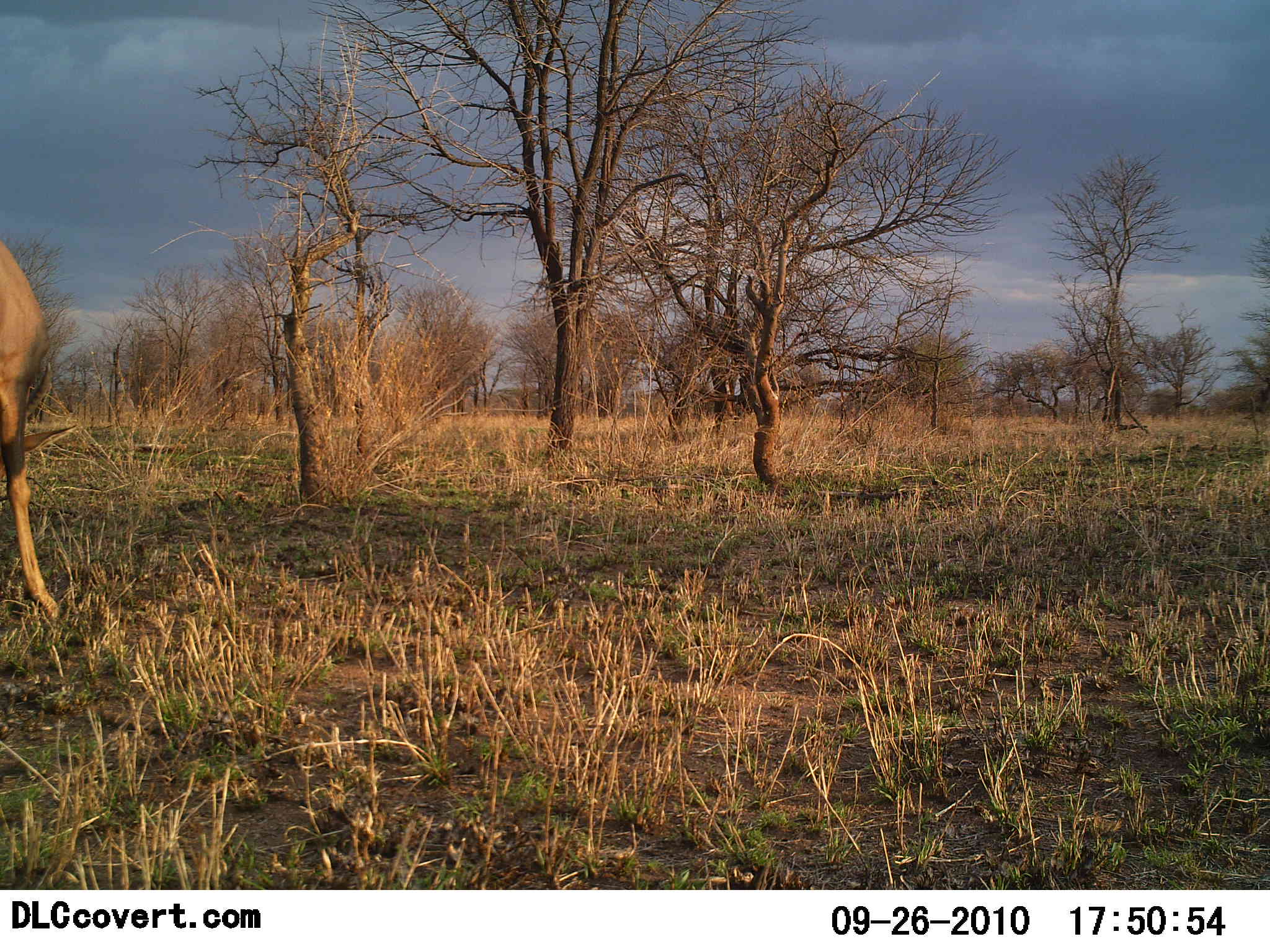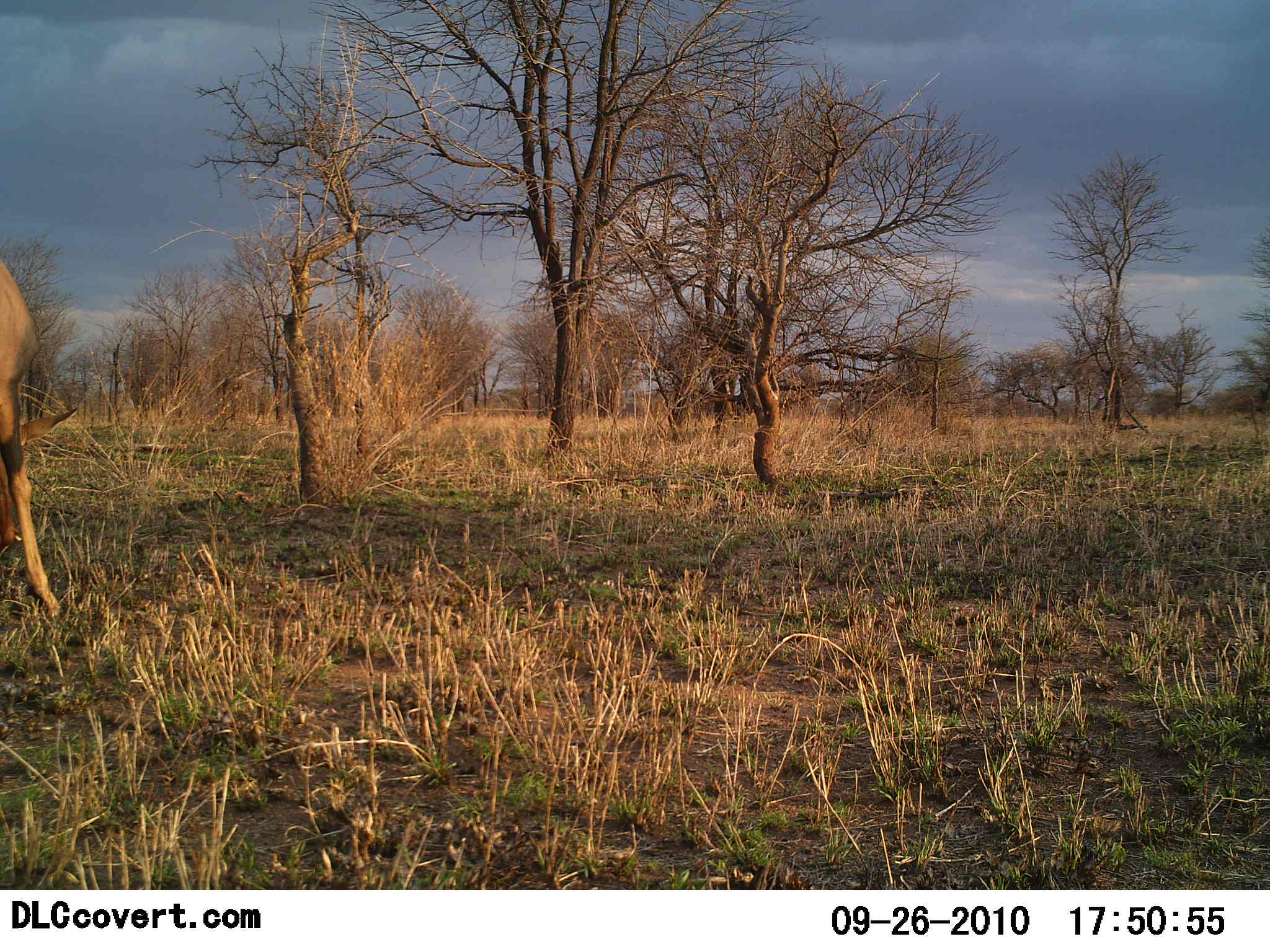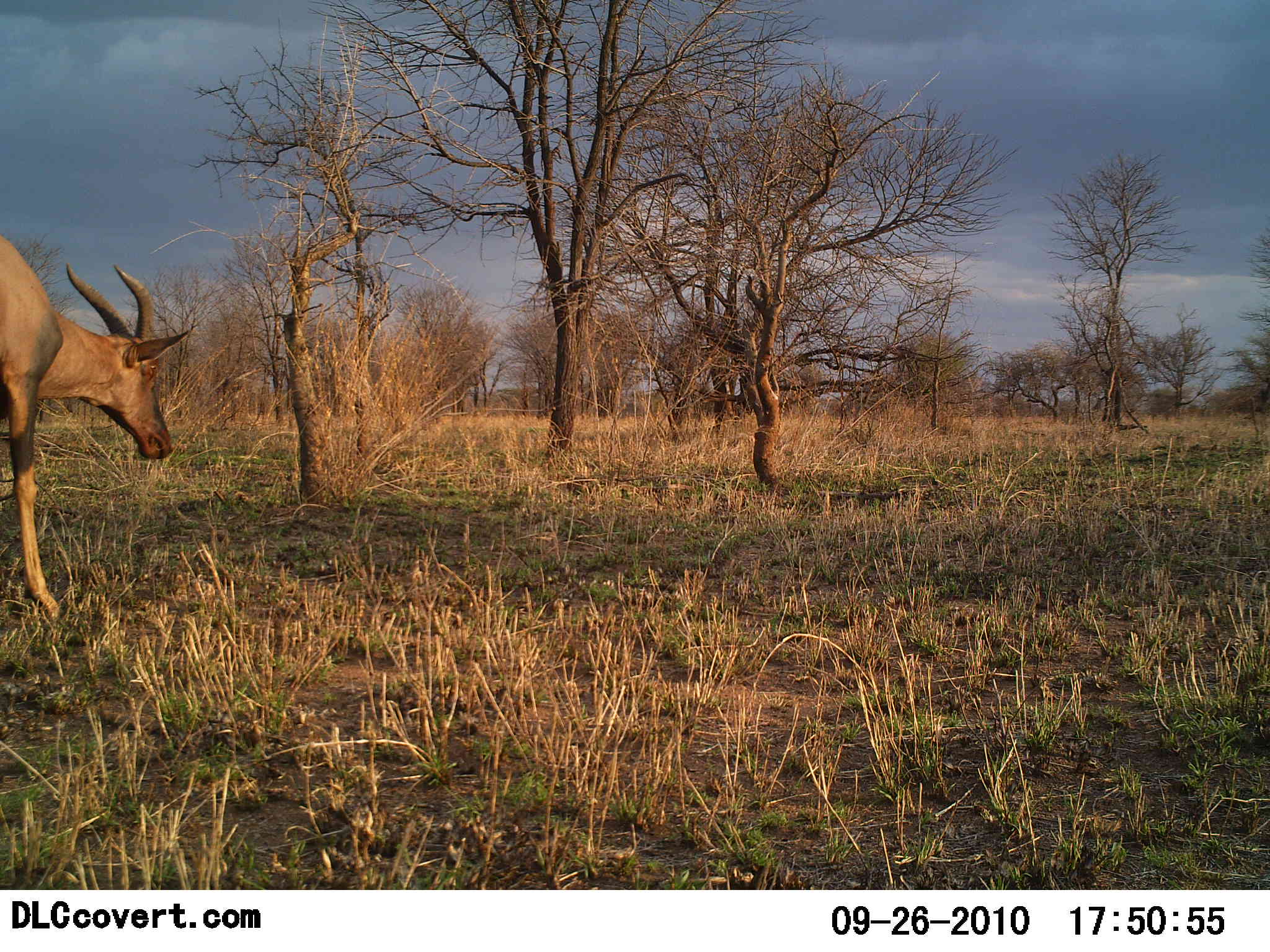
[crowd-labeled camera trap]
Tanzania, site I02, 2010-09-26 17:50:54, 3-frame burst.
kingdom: Animalia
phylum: Chordata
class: Mammalia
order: Artiodactyla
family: Bovidae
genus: Damaliscus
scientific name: Damaliscus lunatus jimela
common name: topi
Topi (Damaliscus lunatus jimela), count 1. Behavior (volunteer vote fractions): standing 53%, resting 0%, moving 13%, interacting 0%. Young present (vote fraction): 0%. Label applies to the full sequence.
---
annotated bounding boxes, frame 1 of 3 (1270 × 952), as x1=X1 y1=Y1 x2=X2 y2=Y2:
animal: x1=0 y1=240 x2=78 y2=620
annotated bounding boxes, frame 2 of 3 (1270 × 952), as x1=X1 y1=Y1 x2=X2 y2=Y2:
animal: x1=0 y1=258 x2=79 y2=618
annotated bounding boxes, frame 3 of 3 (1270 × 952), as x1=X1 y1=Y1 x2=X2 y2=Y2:
animal: x1=0 y1=233 x2=194 y2=617